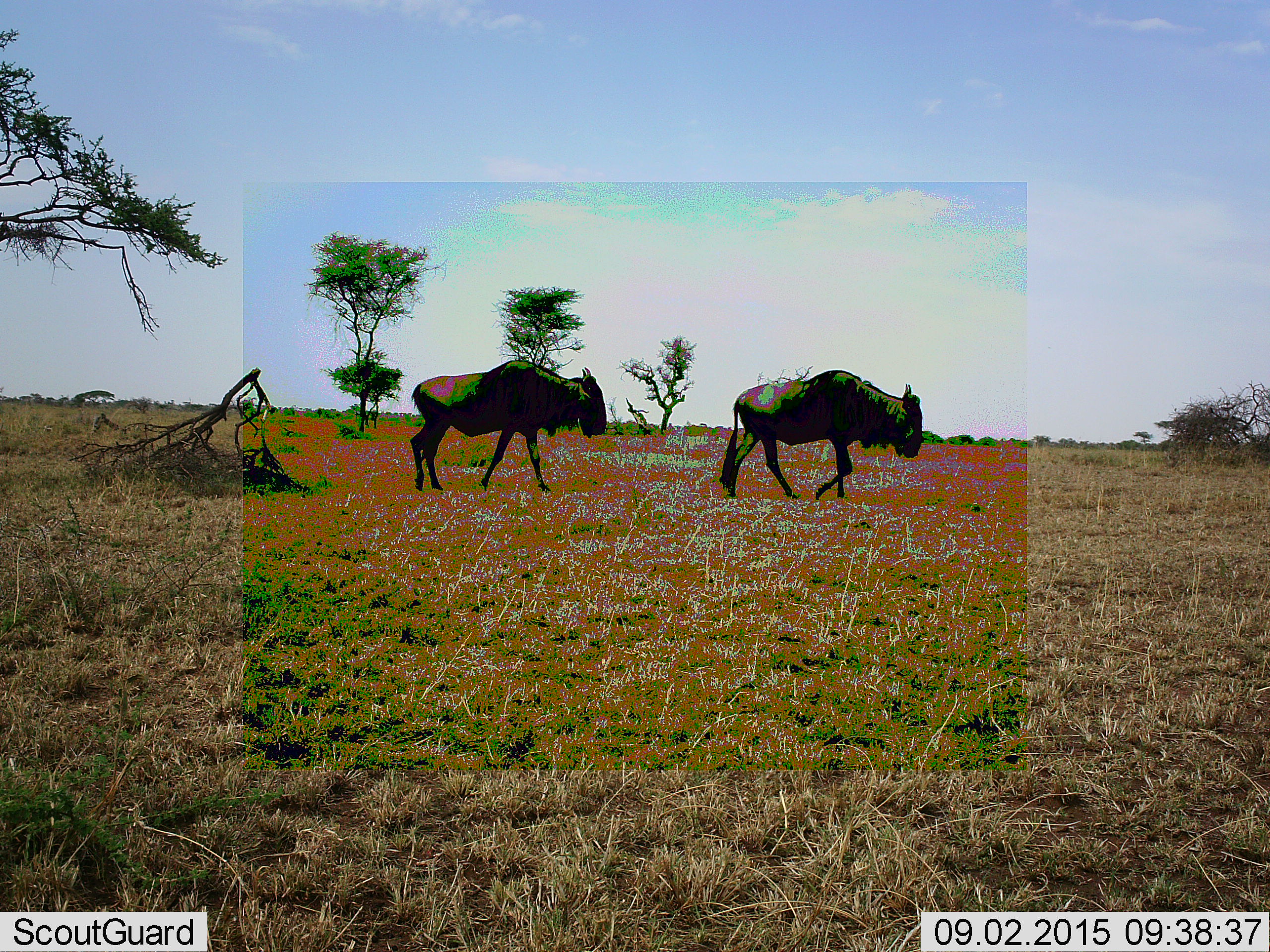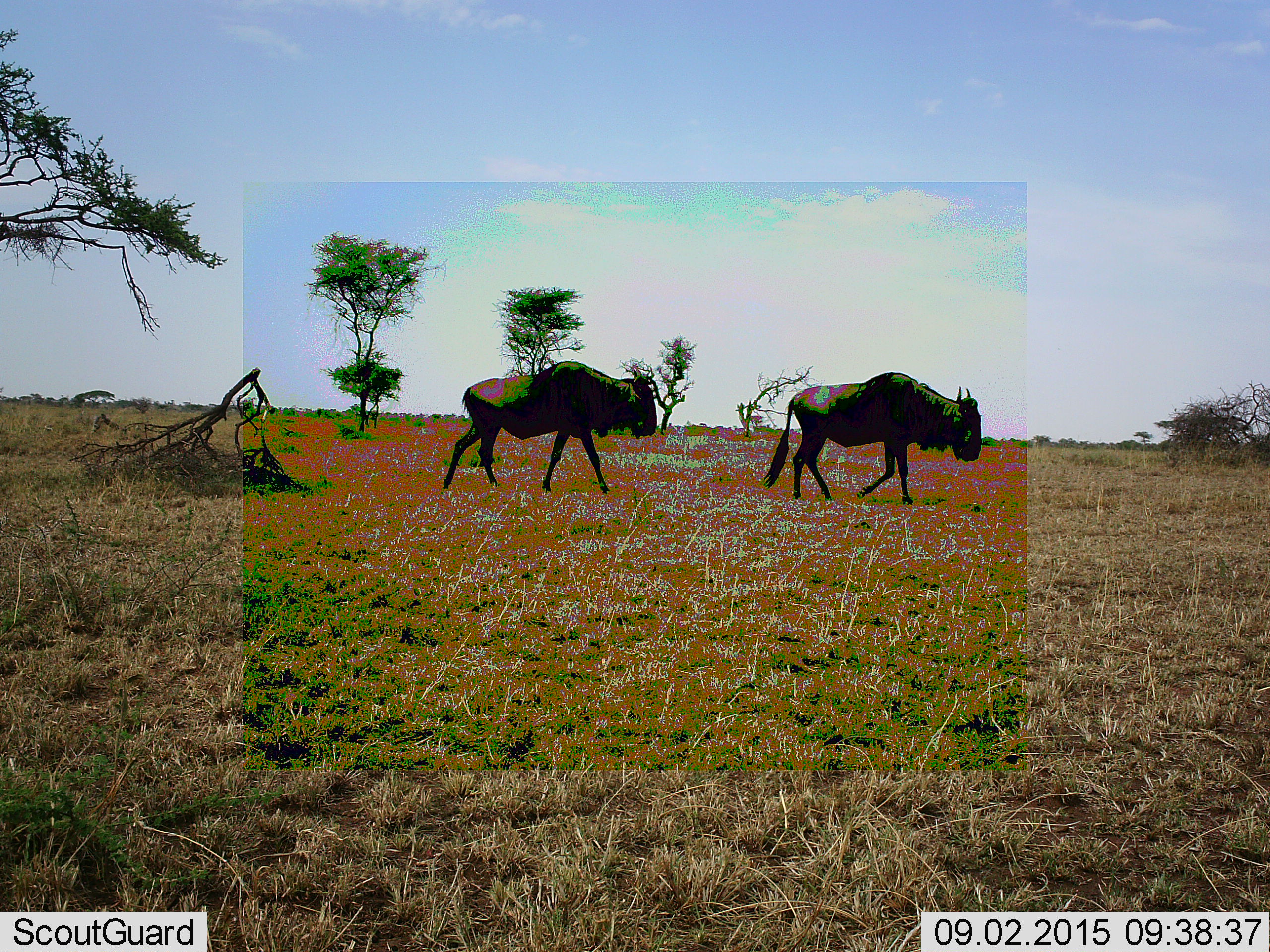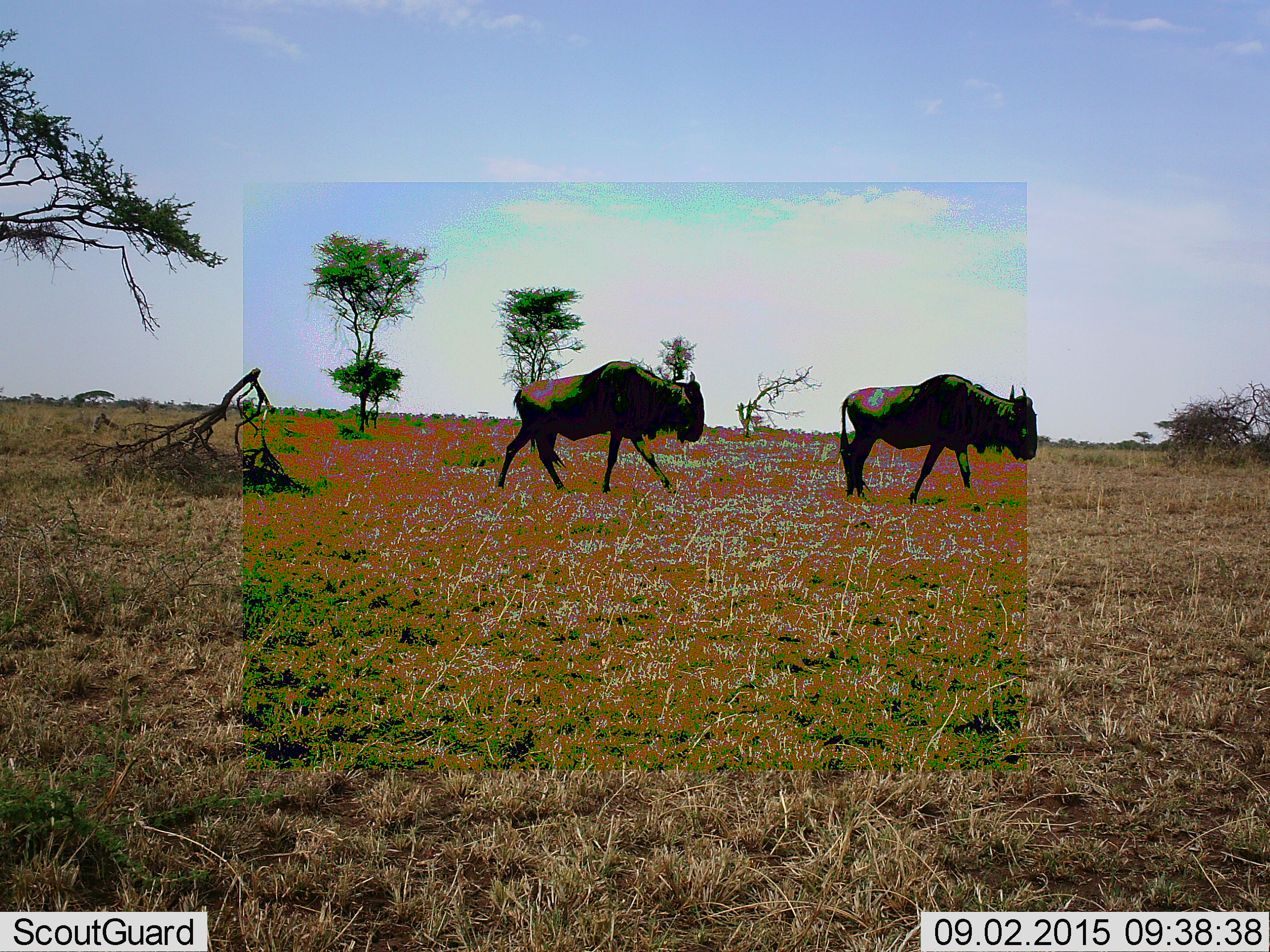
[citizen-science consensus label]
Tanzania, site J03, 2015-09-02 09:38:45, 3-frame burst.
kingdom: Animalia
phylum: Chordata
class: Mammalia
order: Artiodactyla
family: Bovidae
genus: Connochaetes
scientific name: Connochaetes taurinus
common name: blue wildebeest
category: wildebeest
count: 2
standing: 0%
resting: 0%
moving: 100%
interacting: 0%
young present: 0%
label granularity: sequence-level